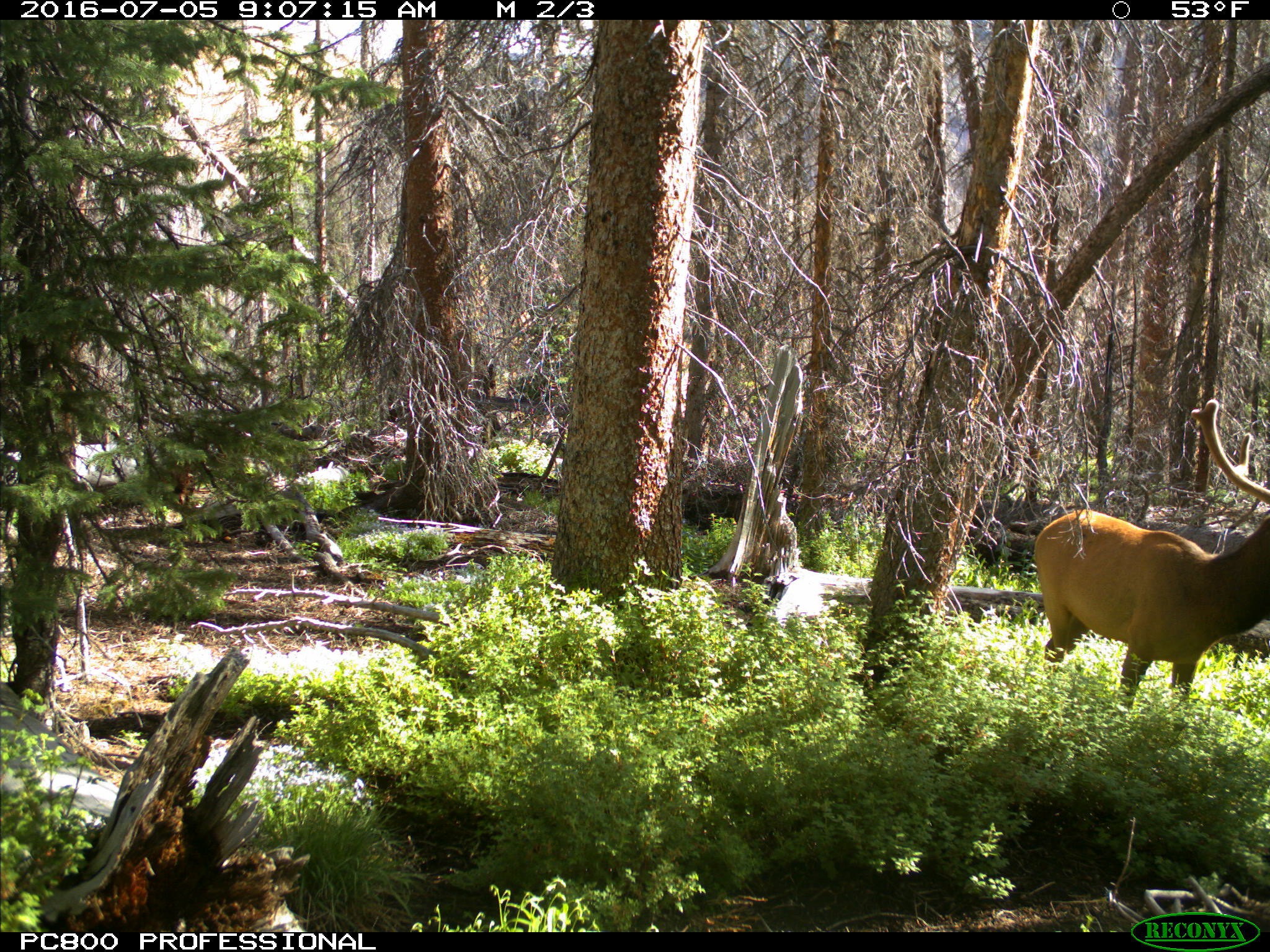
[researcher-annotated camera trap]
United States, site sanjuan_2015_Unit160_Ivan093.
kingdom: Animalia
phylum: Chordata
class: Mammalia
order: Artiodactyla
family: Cervidae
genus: Cervus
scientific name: Cervus elaphus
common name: red deer